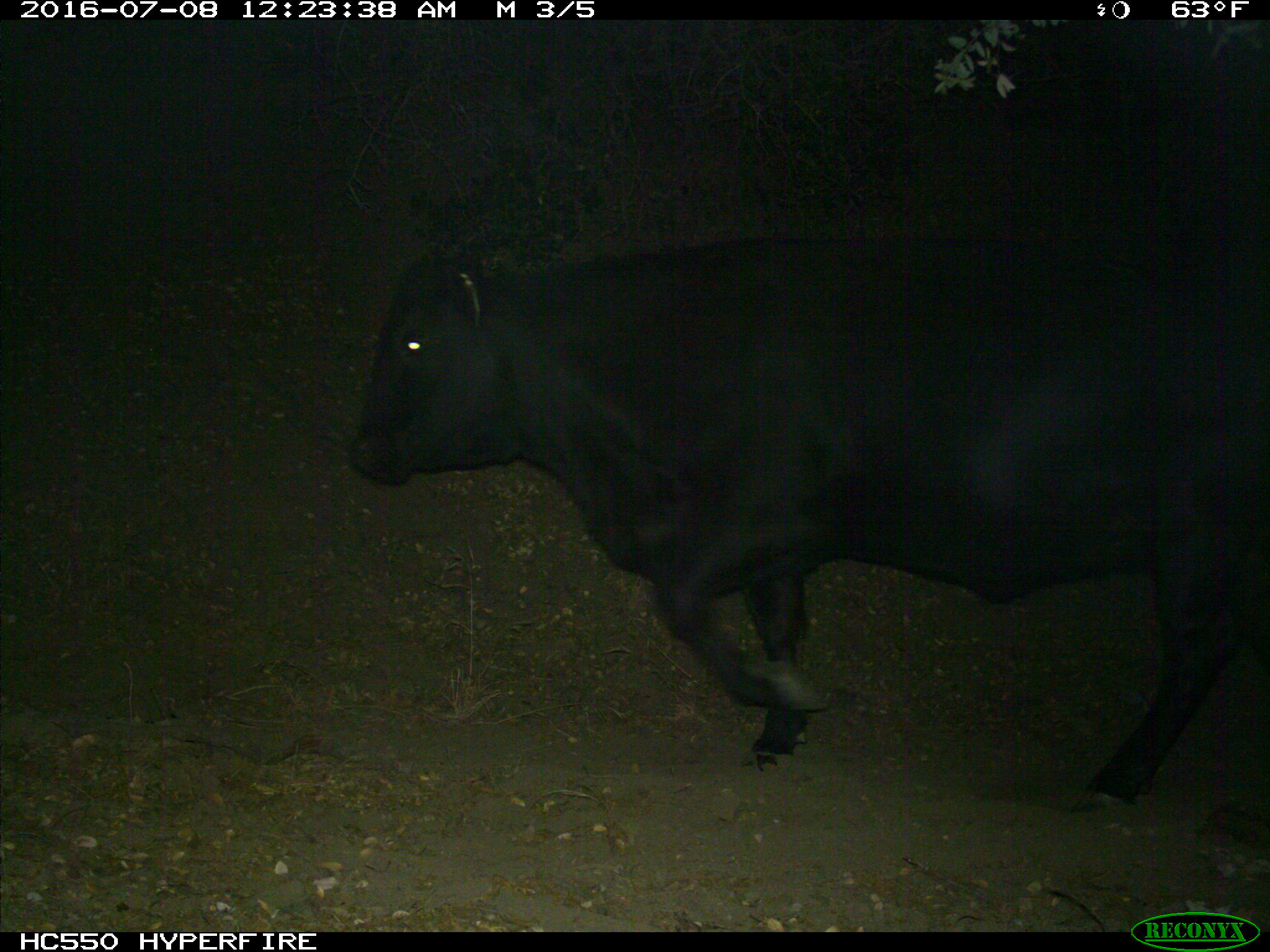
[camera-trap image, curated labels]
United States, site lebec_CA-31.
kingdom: Animalia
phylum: Chordata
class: Mammalia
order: Artiodactyla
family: Bovidae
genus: Bos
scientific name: Bos taurus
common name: domestic cow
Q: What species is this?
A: Bos taurus (domestic cow).